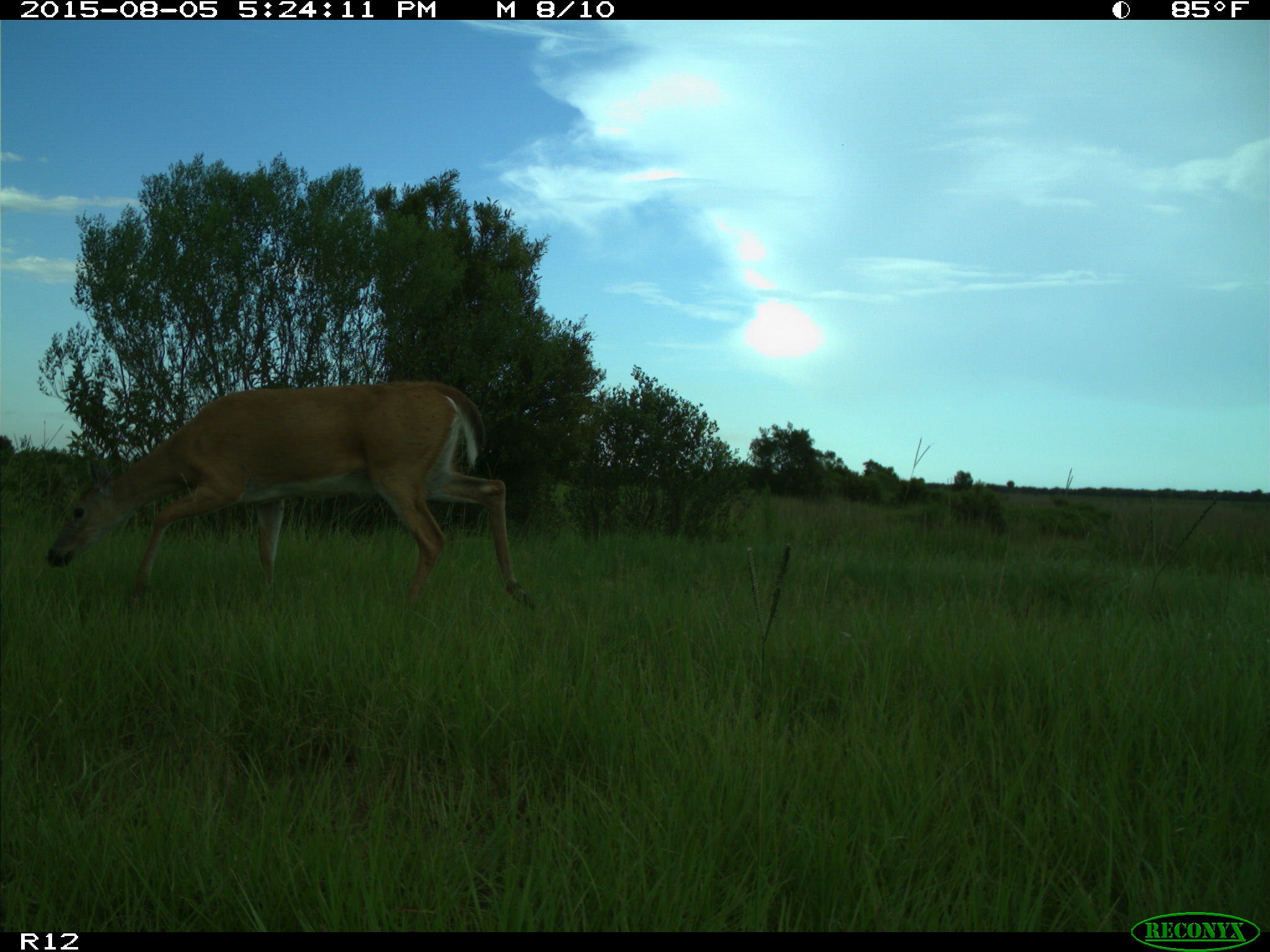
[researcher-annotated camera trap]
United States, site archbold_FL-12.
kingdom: Animalia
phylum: Chordata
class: Mammalia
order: Artiodactyla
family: Cervidae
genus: Odocoileus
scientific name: Odocoileus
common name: deer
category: unidentified deer